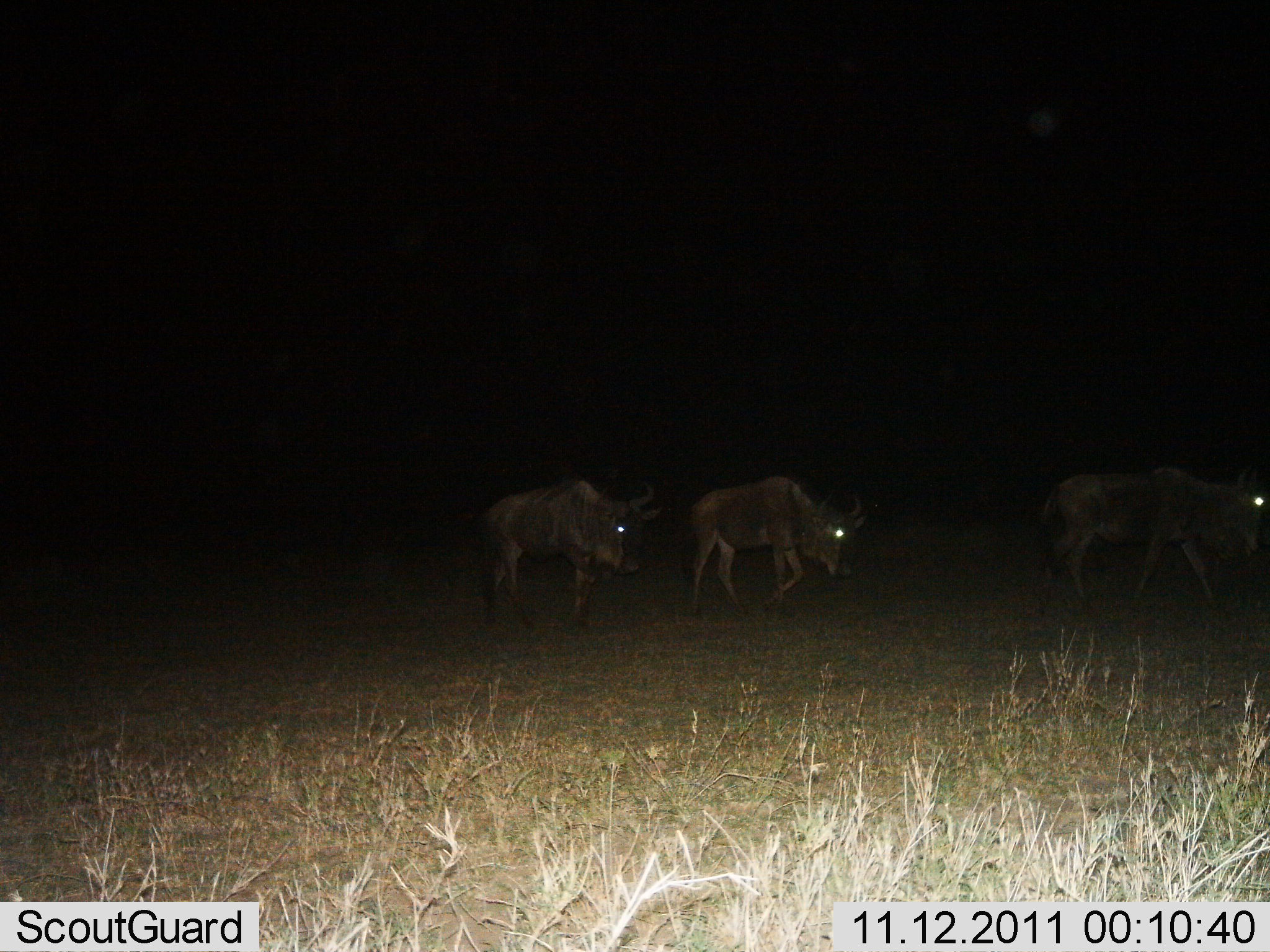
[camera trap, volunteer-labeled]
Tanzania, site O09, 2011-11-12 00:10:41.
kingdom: Animalia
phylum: Chordata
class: Mammalia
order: Artiodactyla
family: Bovidae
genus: Connochaetes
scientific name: Connochaetes taurinus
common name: blue wildebeest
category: wildebeest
Wildebeest (blue wildebeest) (Connochaetes taurinus), count 3. Behavior (volunteer vote fractions): standing 0%, resting 0%, moving 100%, interacting 0%. Young present (vote fraction): 0%. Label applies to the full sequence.